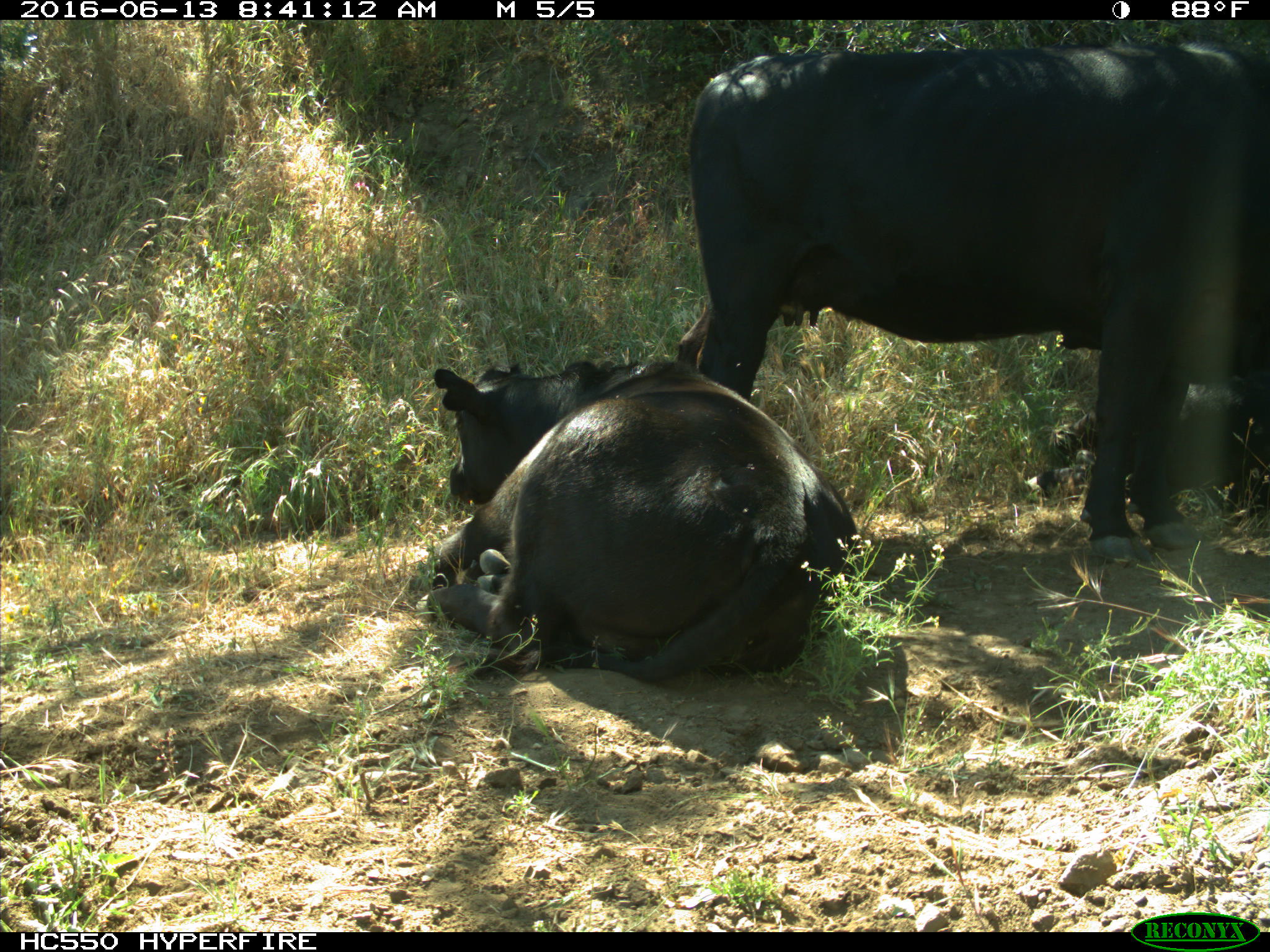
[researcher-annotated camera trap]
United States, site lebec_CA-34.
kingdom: Animalia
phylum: Chordata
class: Mammalia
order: Artiodactyla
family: Bovidae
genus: Bos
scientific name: Bos taurus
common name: domestic cow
Bos taurus (domestic cow).